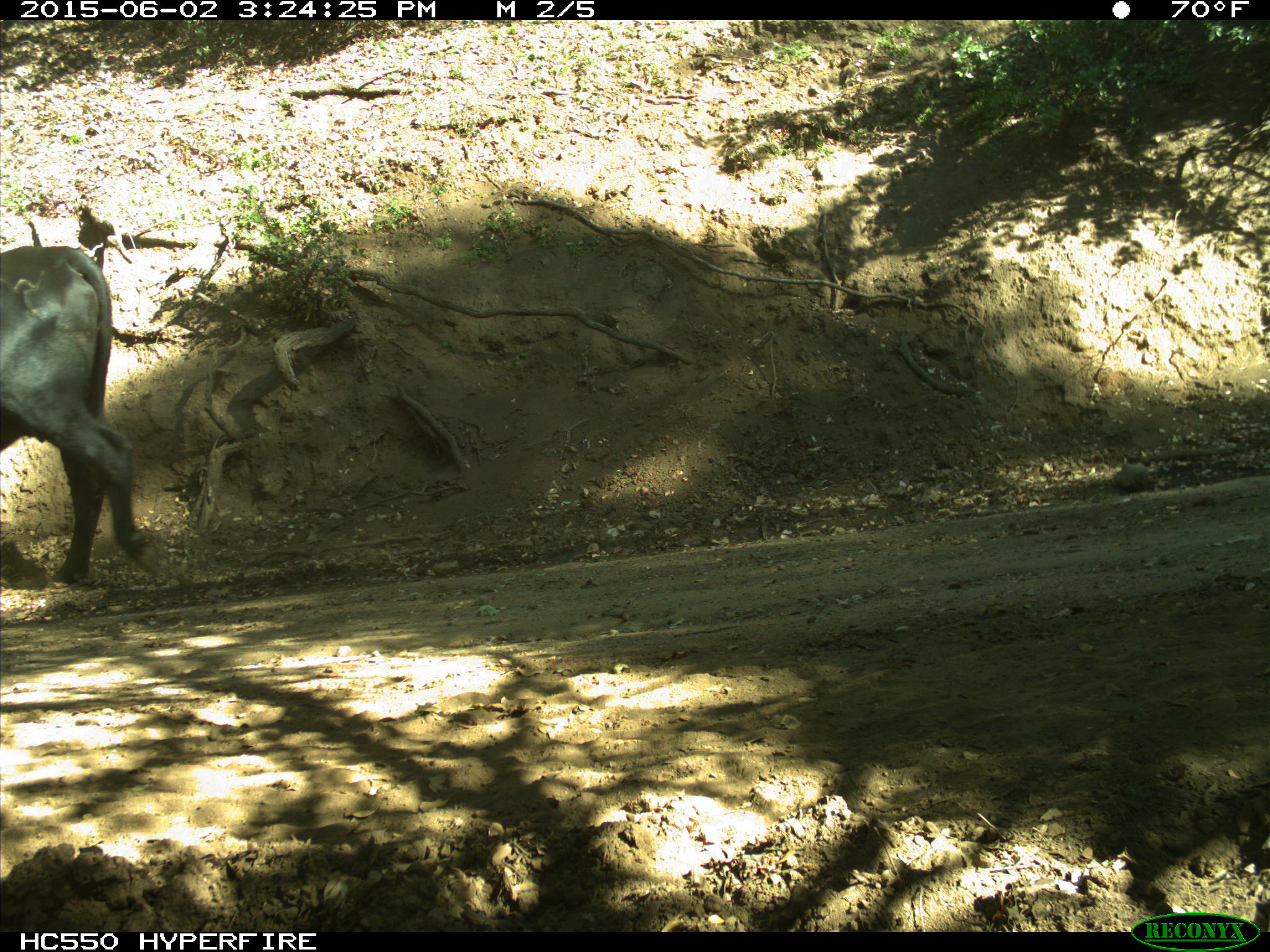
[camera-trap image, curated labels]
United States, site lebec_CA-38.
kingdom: Animalia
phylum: Chordata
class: Mammalia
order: Artiodactyla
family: Bovidae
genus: Bos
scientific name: Bos taurus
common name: domestic cow